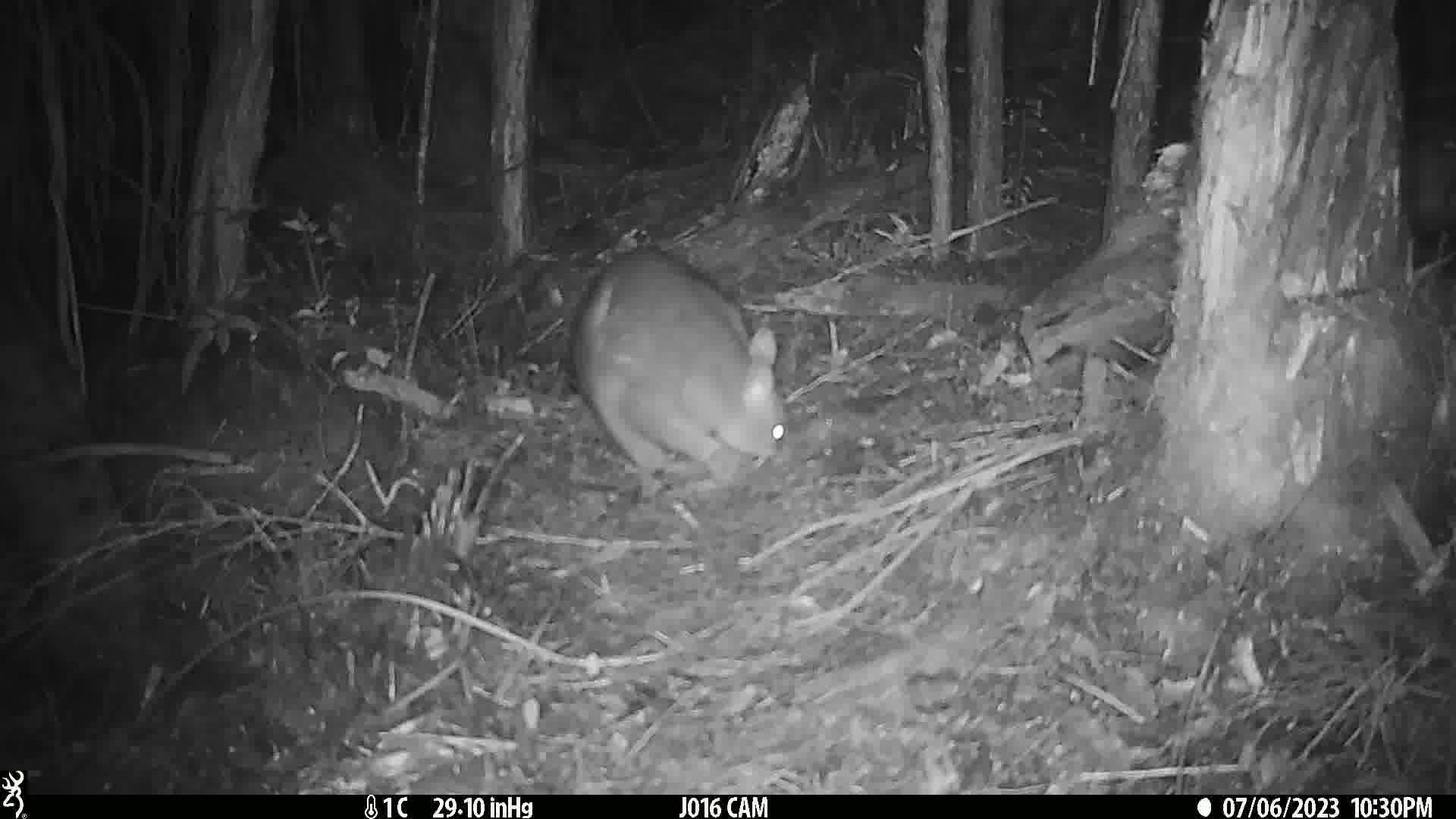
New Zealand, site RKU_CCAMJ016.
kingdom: Animalia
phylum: Chordata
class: Mammalia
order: Diprotodontia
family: Phalangeridae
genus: Trichosurus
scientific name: Trichosurus vulpecula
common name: common brushtail possum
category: possum